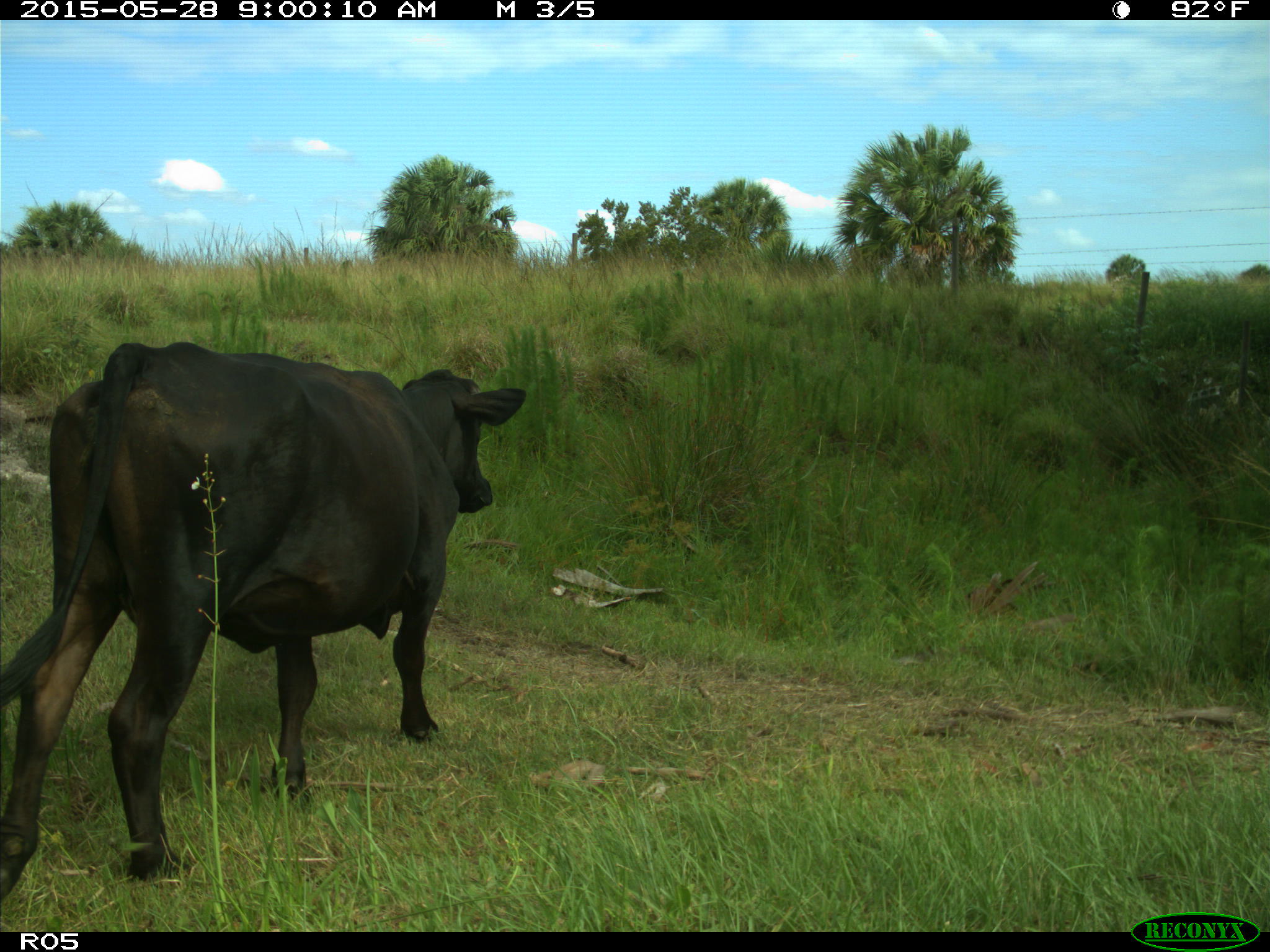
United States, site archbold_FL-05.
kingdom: Animalia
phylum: Chordata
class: Mammalia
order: Artiodactyla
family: Bovidae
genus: Bos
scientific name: Bos taurus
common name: domestic cow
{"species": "Bos taurus (domestic cow)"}